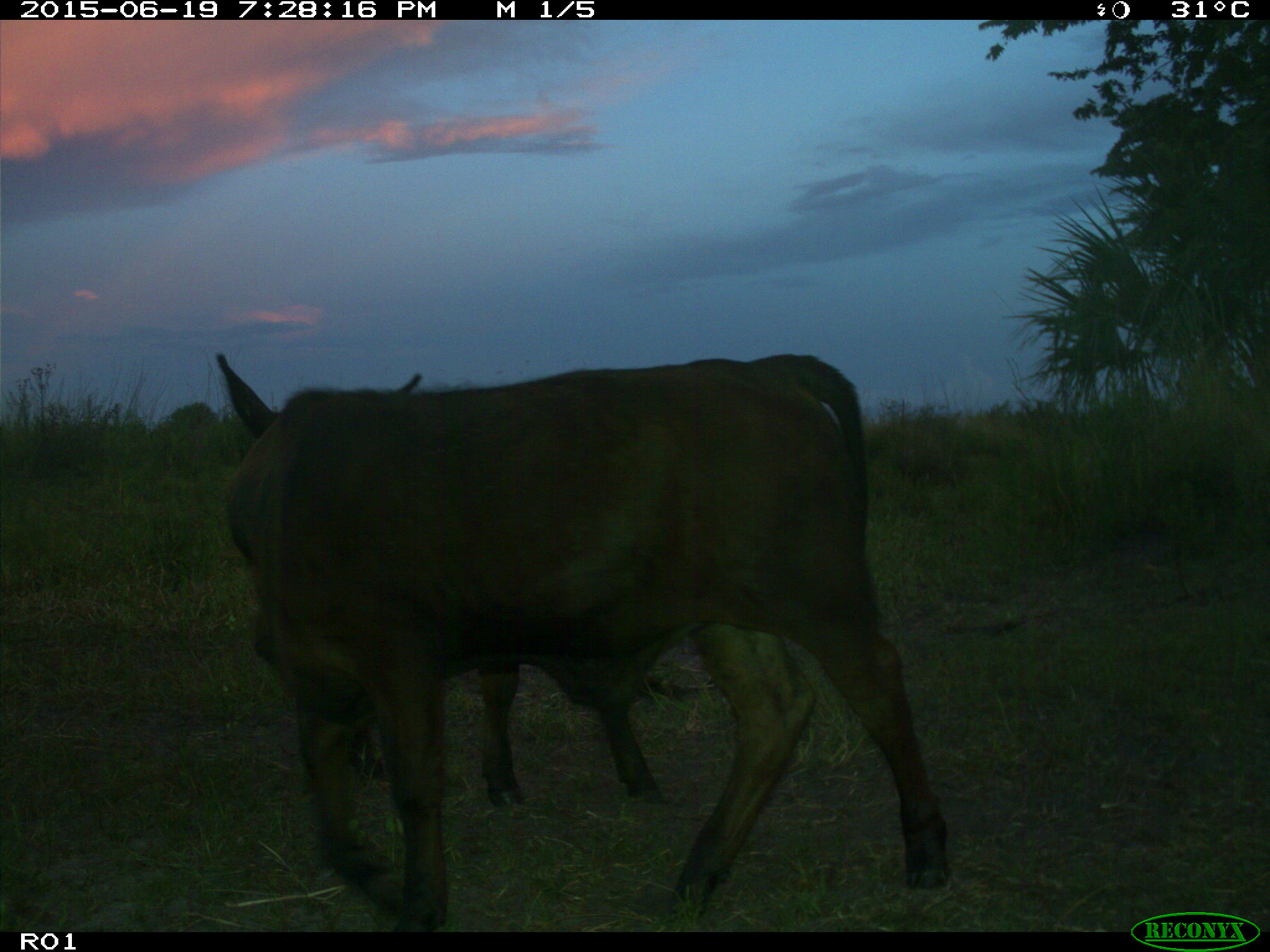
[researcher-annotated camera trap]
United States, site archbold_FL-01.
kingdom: Animalia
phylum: Chordata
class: Mammalia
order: Artiodactyla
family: Bovidae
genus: Bos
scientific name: Bos taurus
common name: domestic cow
Bos taurus (domestic cow).